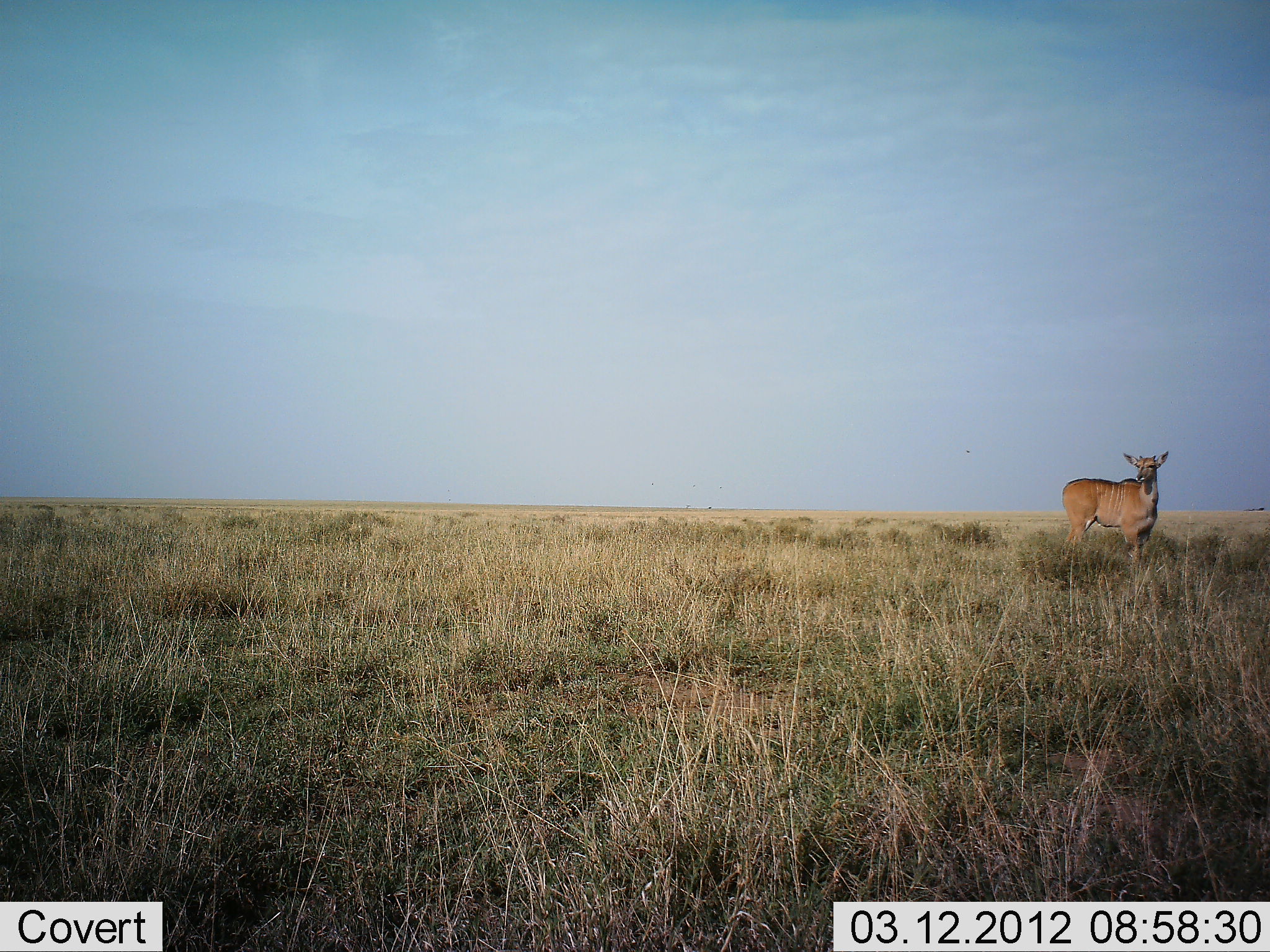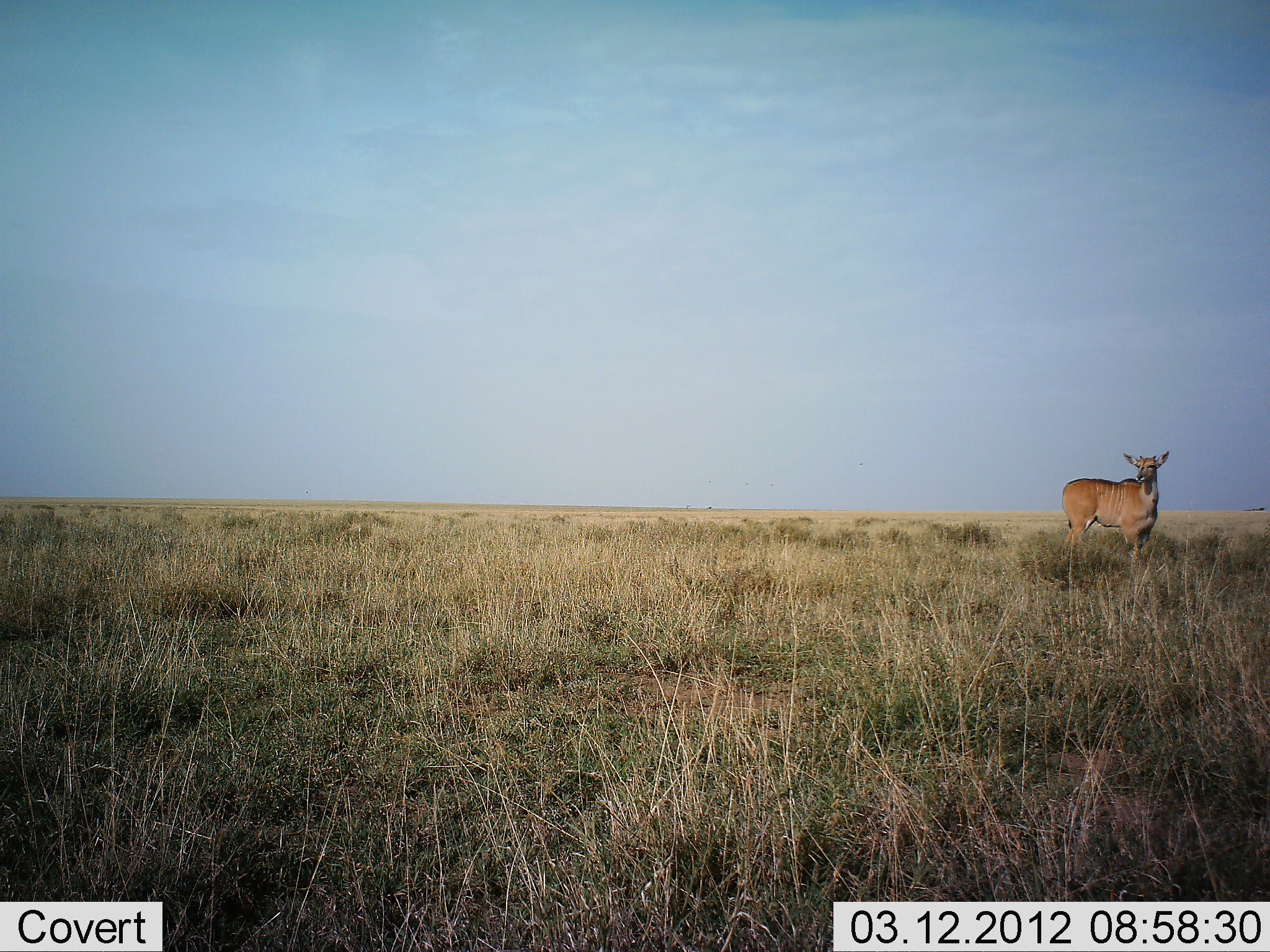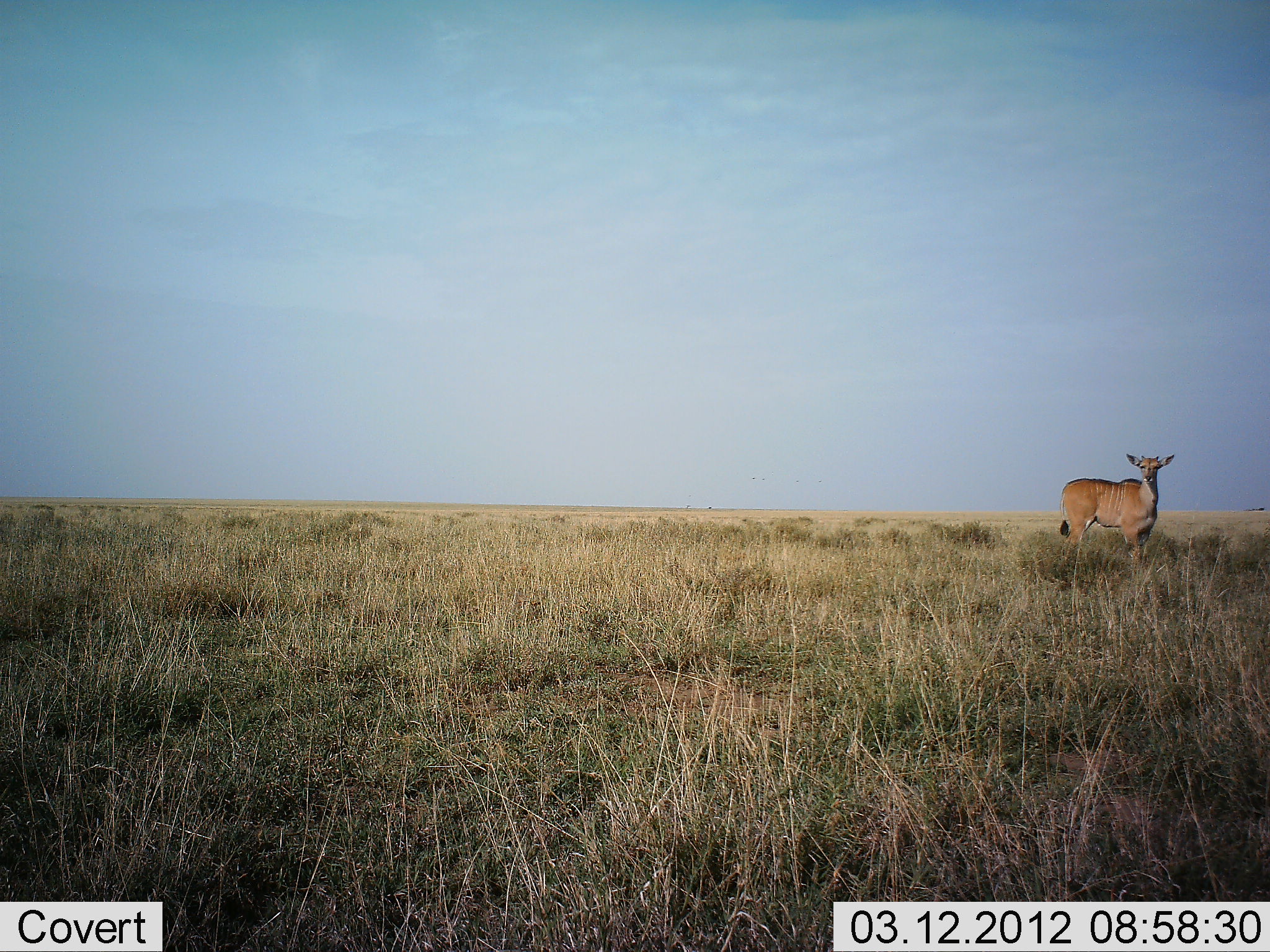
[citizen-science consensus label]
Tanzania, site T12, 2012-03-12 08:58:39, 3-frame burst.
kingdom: Animalia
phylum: Chordata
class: Mammalia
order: Artiodactyla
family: Bovidae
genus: Tragelaphus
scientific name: Tragelaphus oryx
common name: eland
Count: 1.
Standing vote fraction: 100%.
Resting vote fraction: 0%.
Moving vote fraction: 0%.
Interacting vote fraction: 0%.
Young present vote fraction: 0%.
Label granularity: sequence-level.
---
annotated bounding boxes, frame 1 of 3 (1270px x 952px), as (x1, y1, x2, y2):
animal: (1061, 451, 1168, 564)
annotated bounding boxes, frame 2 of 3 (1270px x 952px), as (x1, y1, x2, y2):
animal: (1061, 451, 1170, 568)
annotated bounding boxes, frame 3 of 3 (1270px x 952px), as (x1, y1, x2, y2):
animal: (1059, 453, 1175, 565)